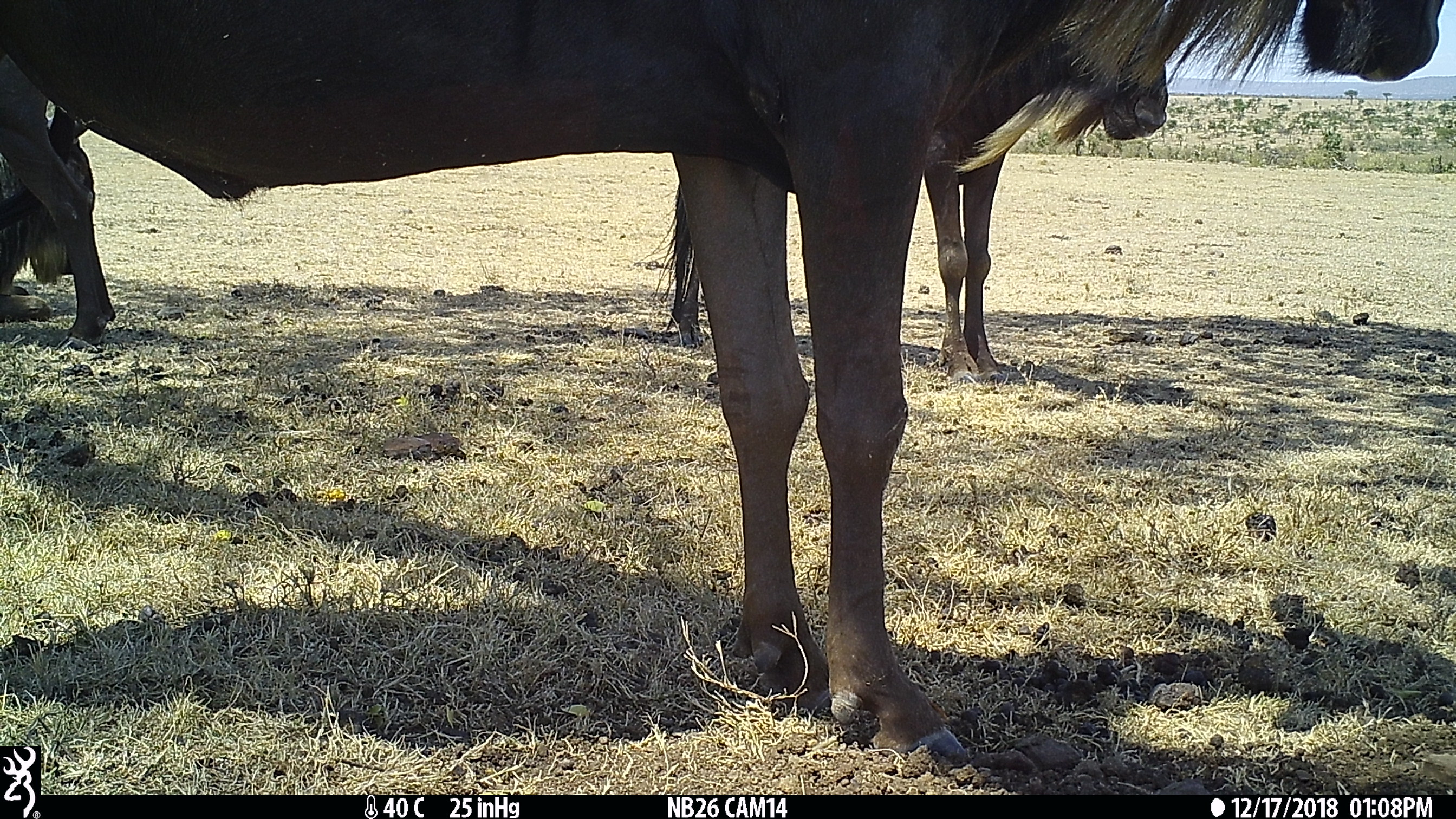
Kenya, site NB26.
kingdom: Animalia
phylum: Chordata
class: Mammalia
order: Artiodactyla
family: Bovidae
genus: Connochaetes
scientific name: Connochaetes taurinus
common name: blue wildebeest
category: wildebeest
Wildebeest (blue wildebeest) (Connochaetes taurinus).